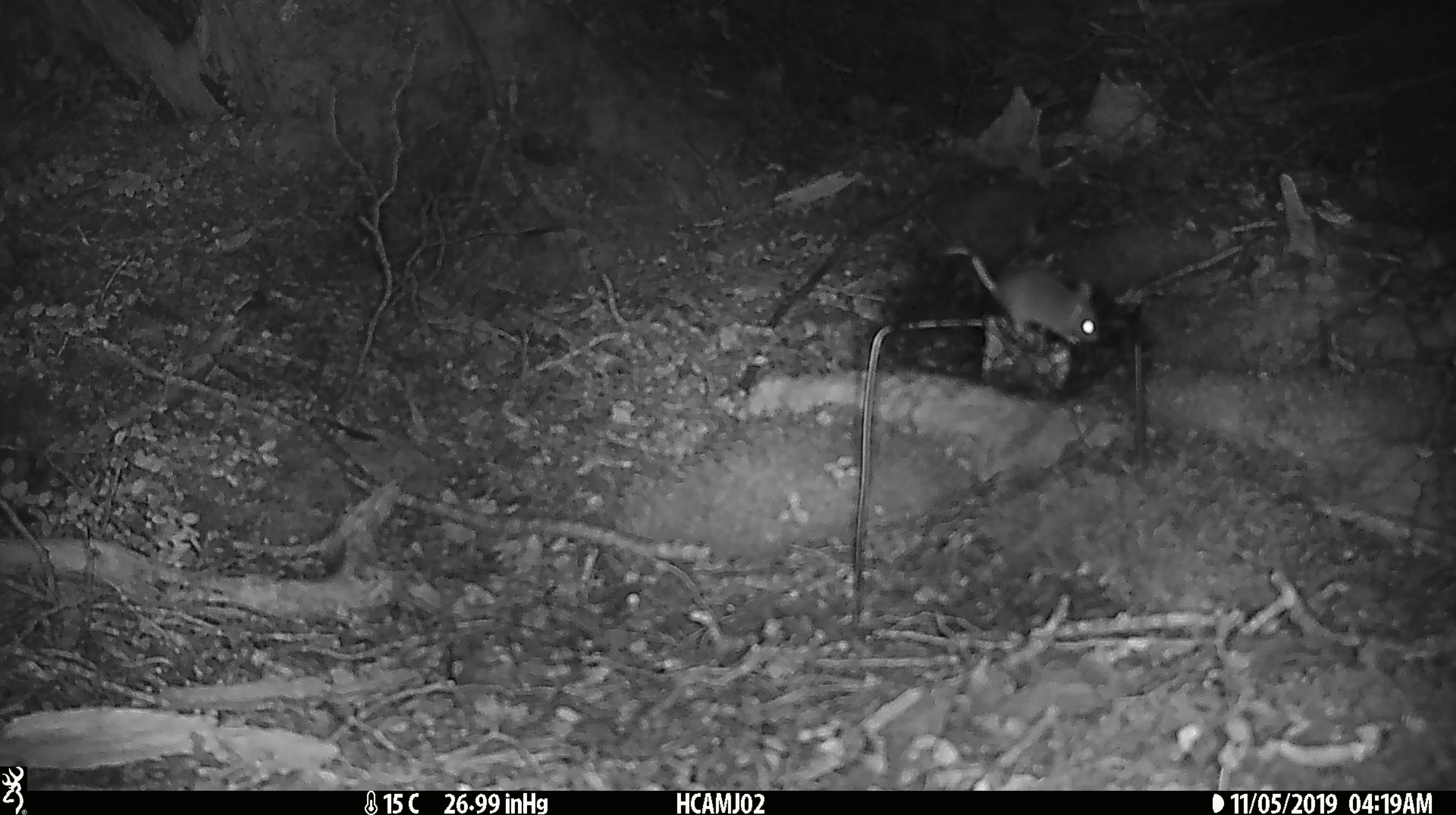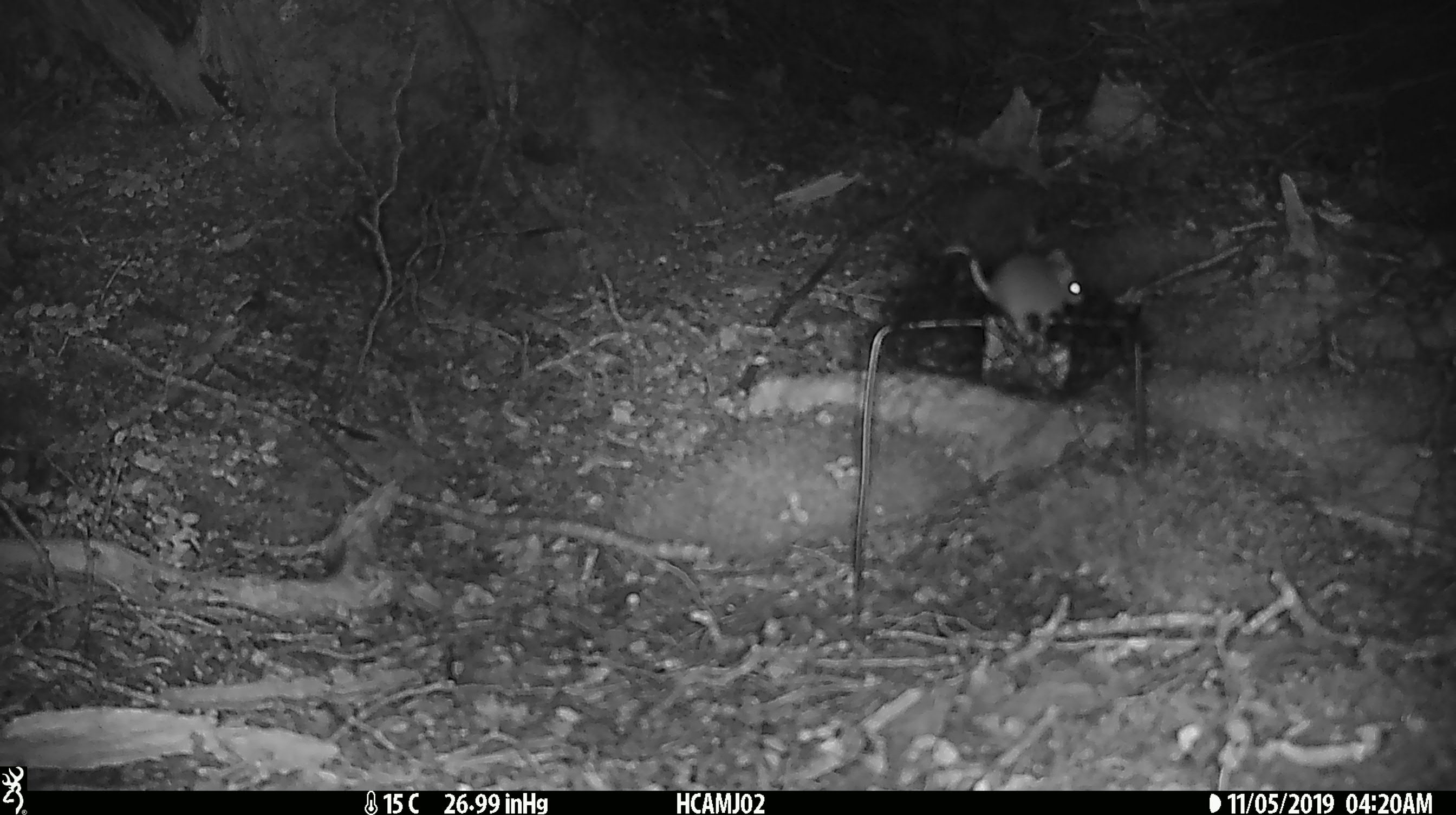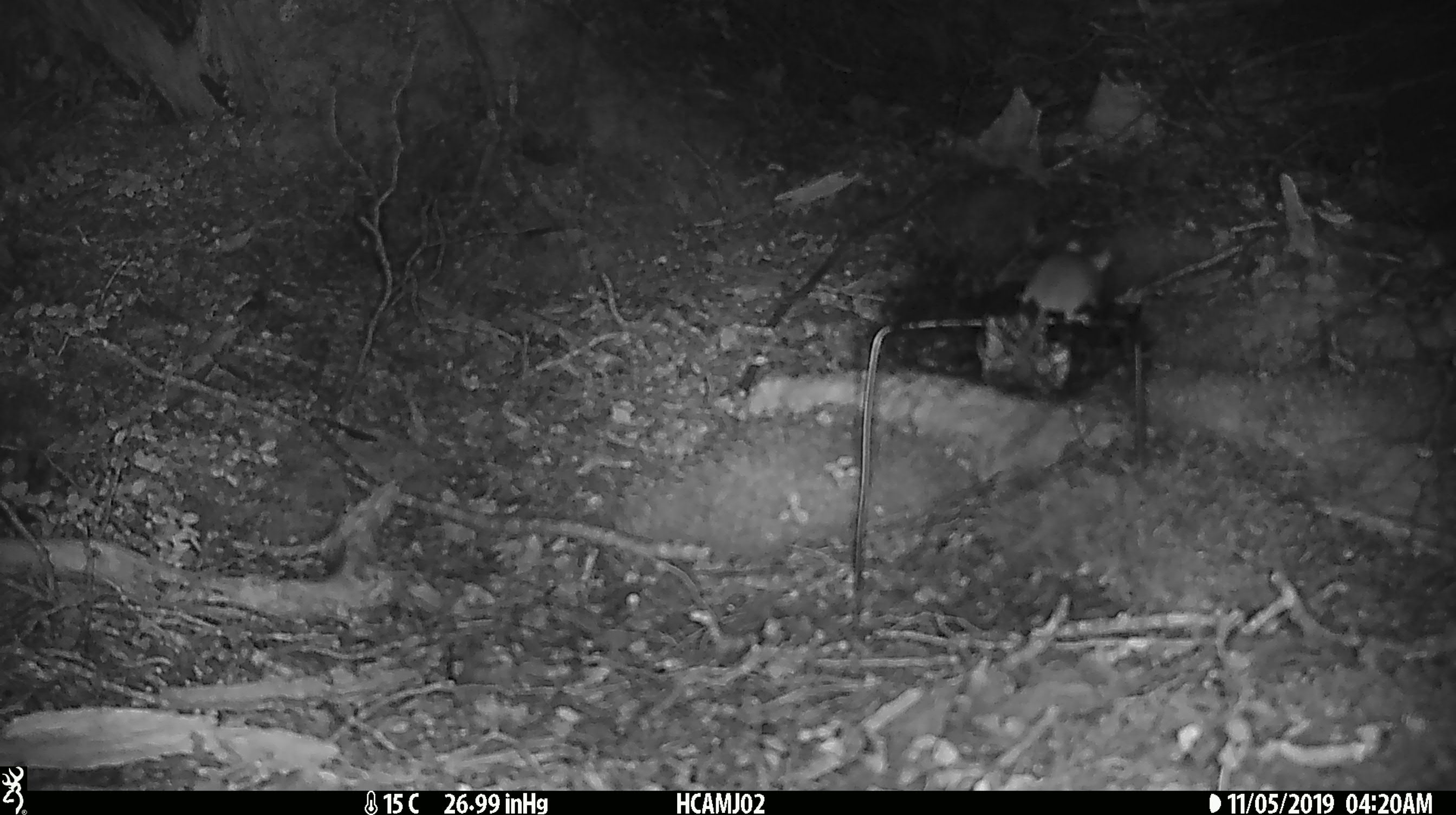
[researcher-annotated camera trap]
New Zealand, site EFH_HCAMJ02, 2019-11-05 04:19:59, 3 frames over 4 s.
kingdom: Animalia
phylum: Chordata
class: Mammalia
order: Rodentia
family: Muridae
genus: Mus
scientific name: Mus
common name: mouse